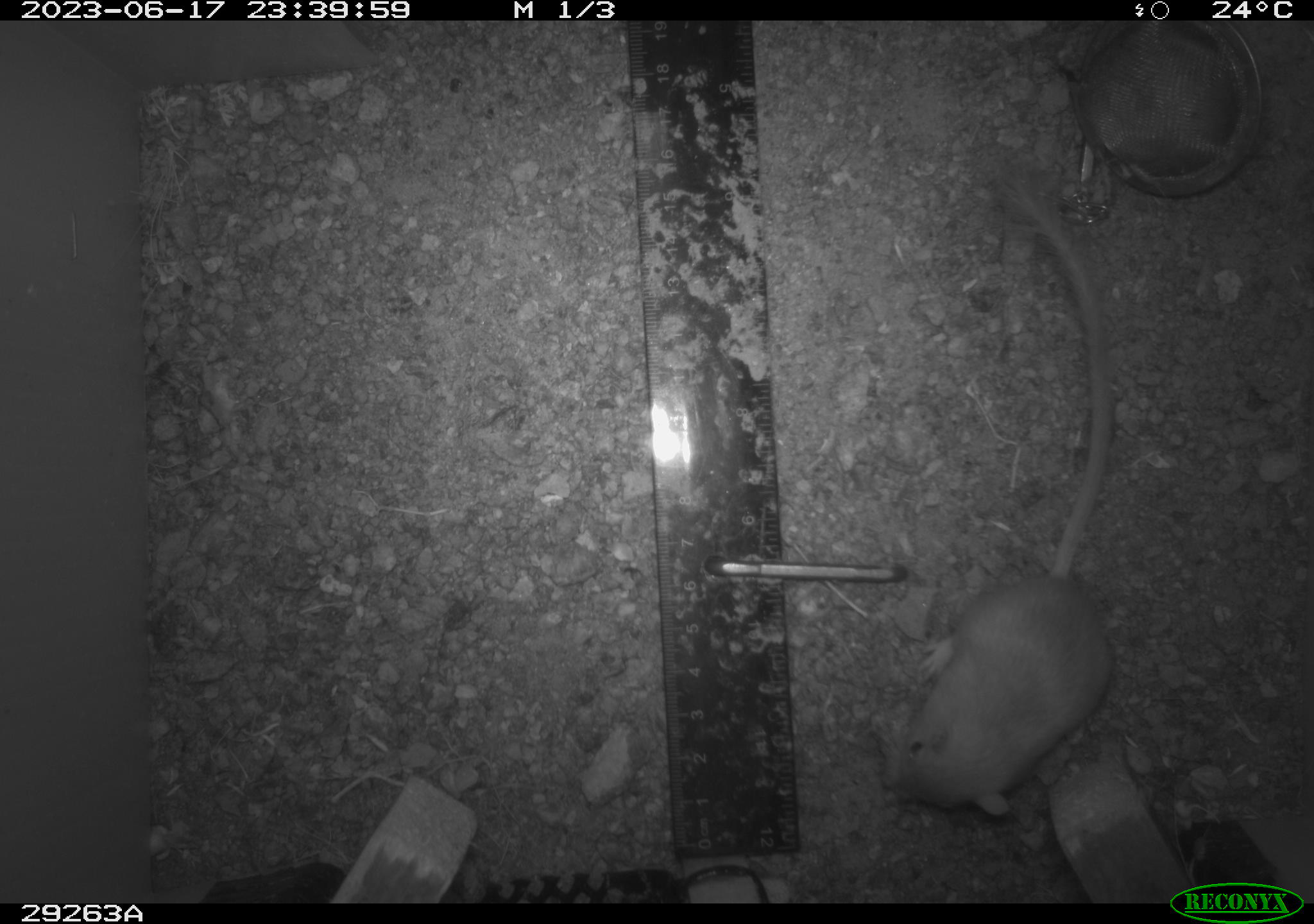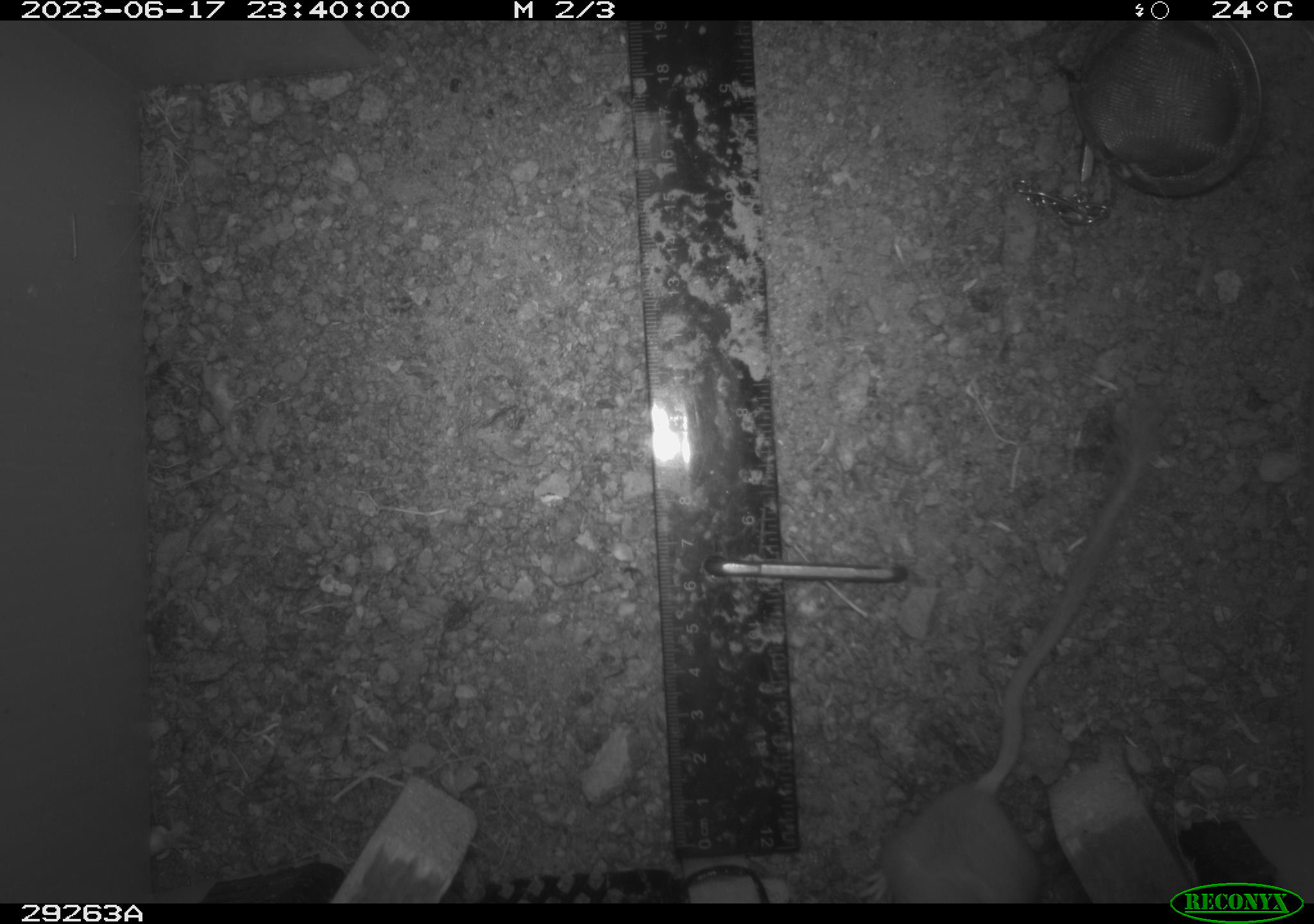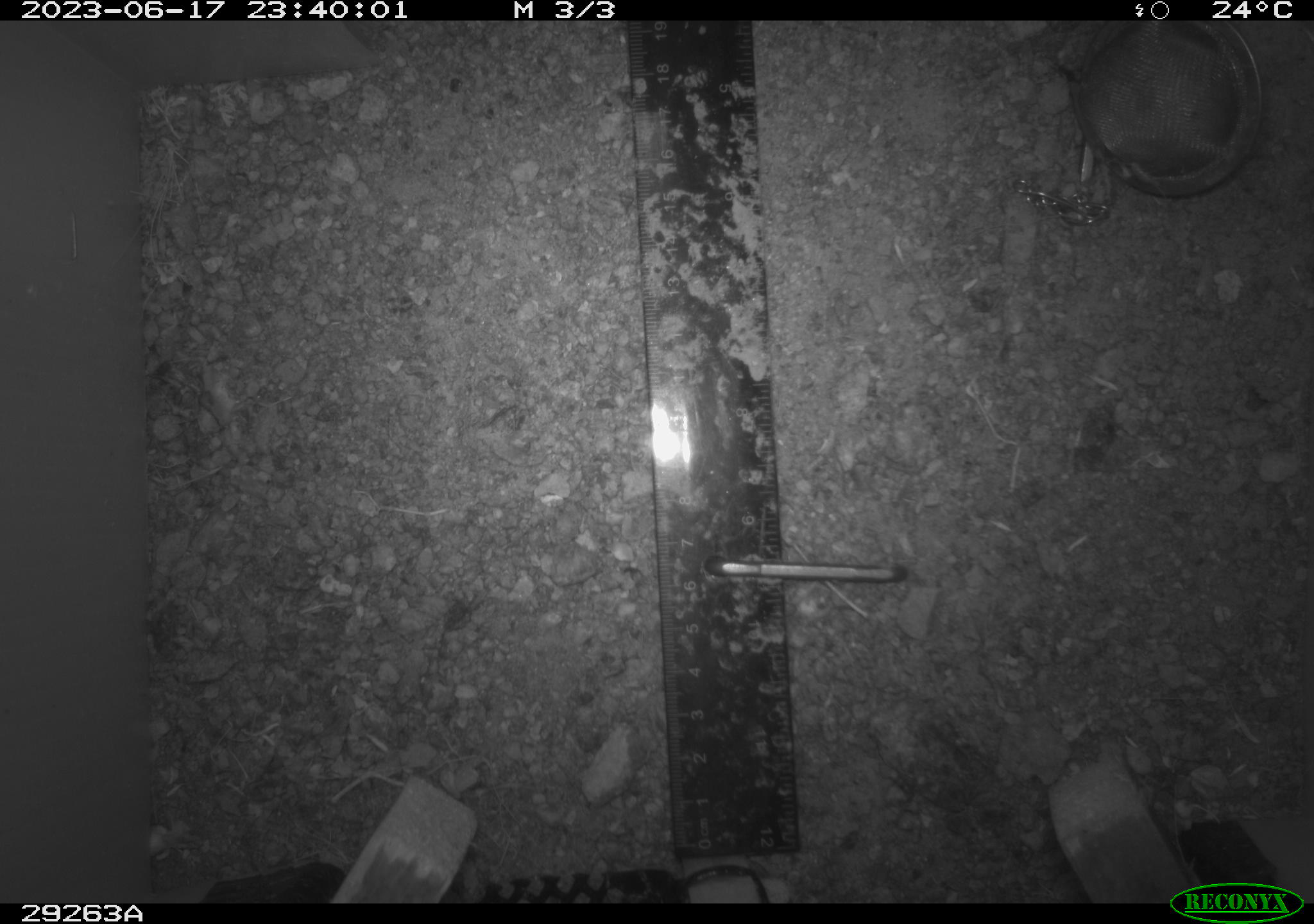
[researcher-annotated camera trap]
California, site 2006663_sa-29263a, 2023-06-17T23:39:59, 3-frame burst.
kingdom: Animalia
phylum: Chordata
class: Mammalia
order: Rodentia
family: Heteromyidae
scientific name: Heteromyidae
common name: kangaroo rats and pocket mice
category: heteromyidae family